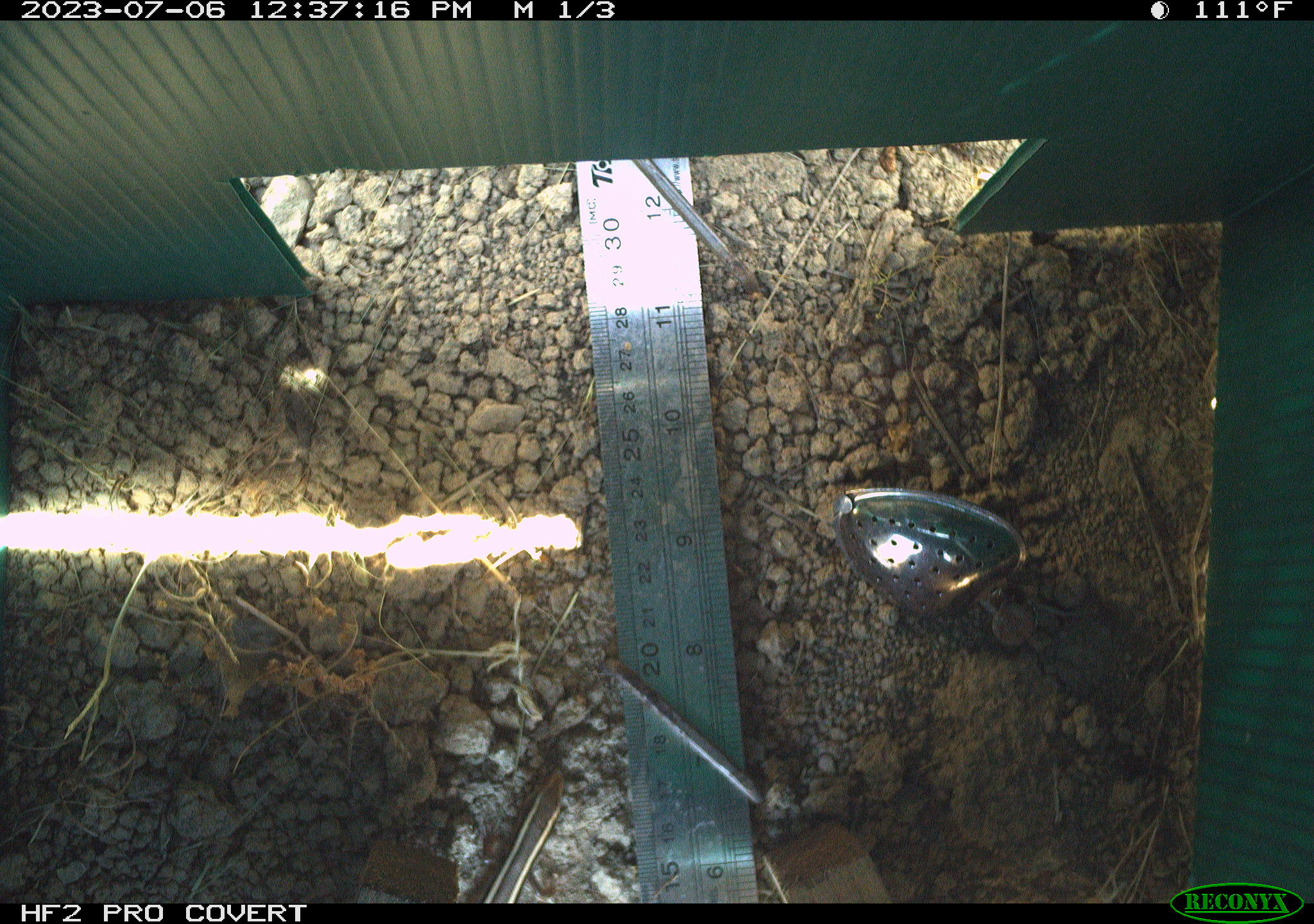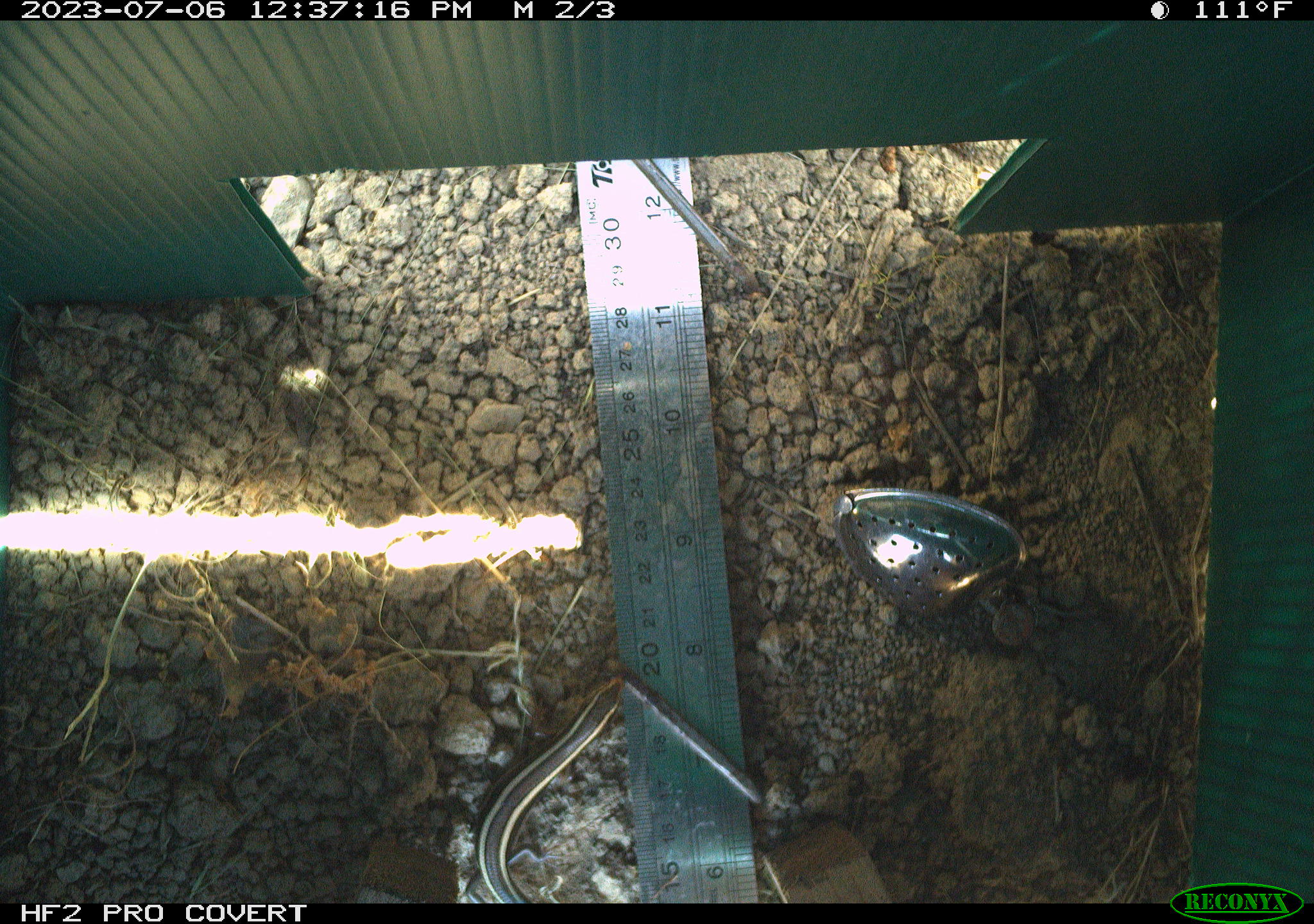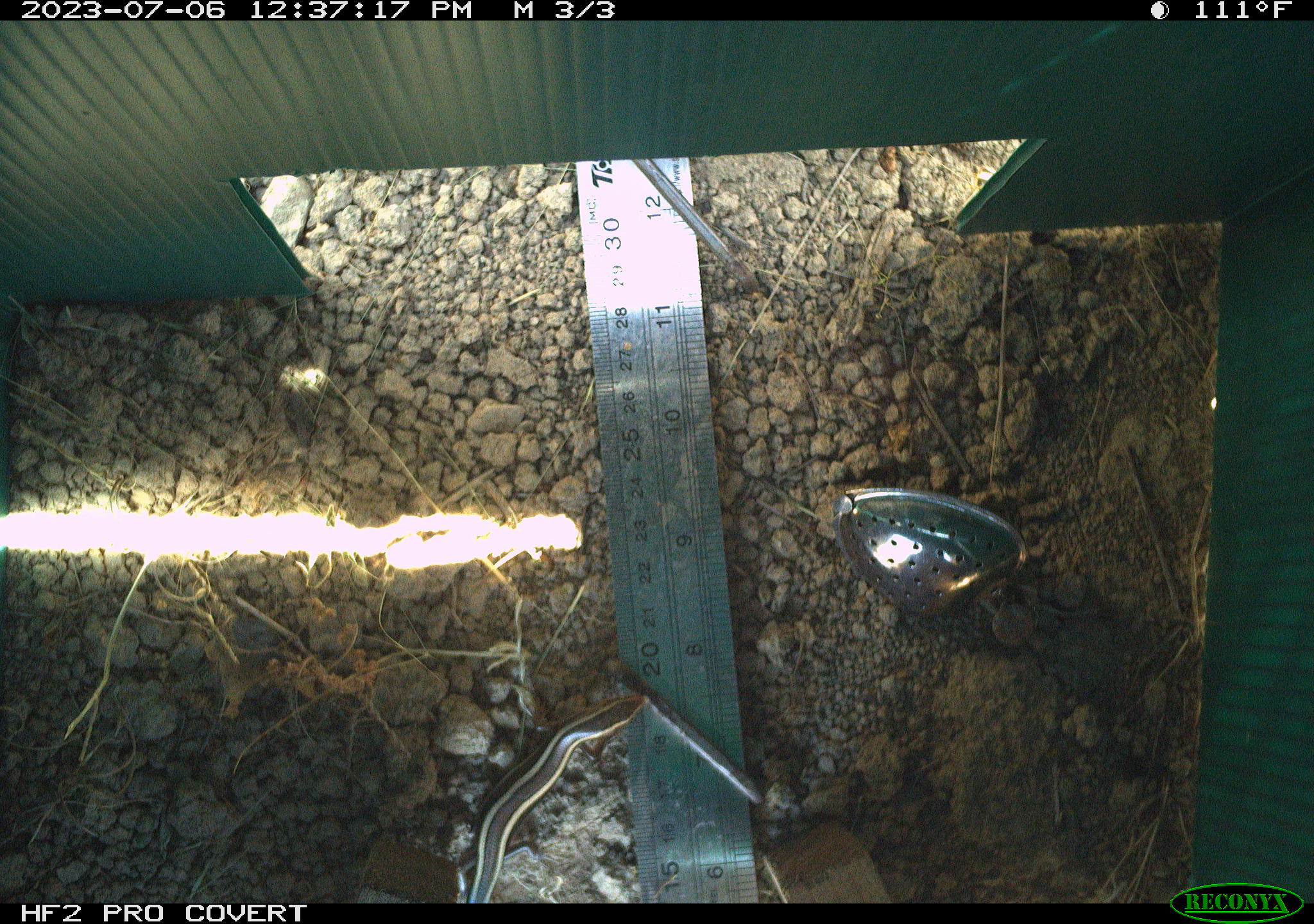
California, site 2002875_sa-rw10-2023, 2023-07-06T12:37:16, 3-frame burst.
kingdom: Animalia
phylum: Chordata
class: Reptilia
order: Squamata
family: Scincidae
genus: Plestiodon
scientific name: Plestiodon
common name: blue-tailed skinks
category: plestiodon species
Plestiodon species (blue-tailed skinks) (Plestiodon).